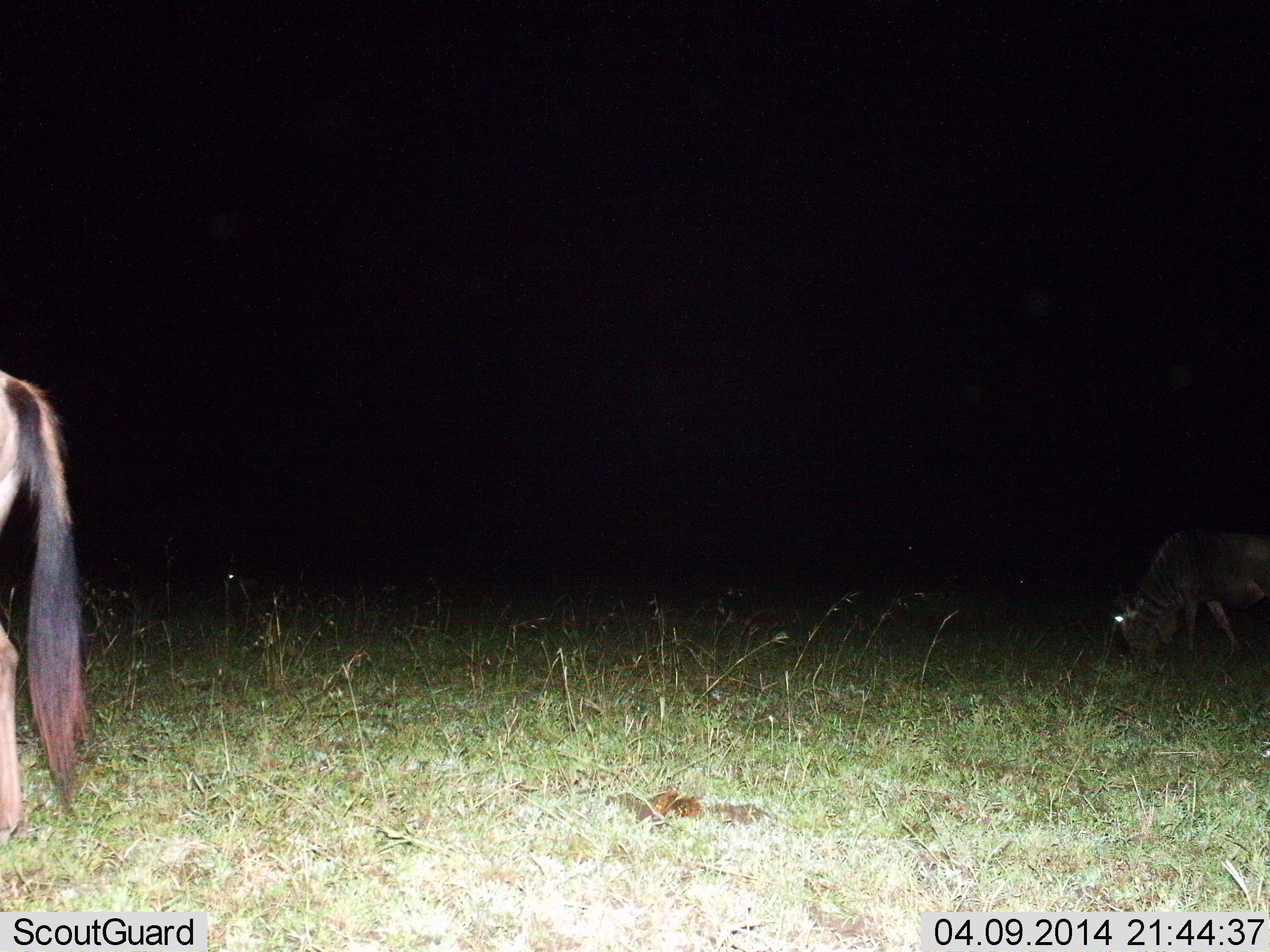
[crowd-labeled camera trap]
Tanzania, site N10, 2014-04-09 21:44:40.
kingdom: Animalia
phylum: Chordata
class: Mammalia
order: Artiodactyla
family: Bovidae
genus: Connochaetes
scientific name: Connochaetes taurinus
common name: blue wildebeest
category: wildebeest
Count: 2.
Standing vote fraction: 45%.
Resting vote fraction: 0%.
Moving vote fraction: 27%.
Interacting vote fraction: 0%.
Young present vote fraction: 0%.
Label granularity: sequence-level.